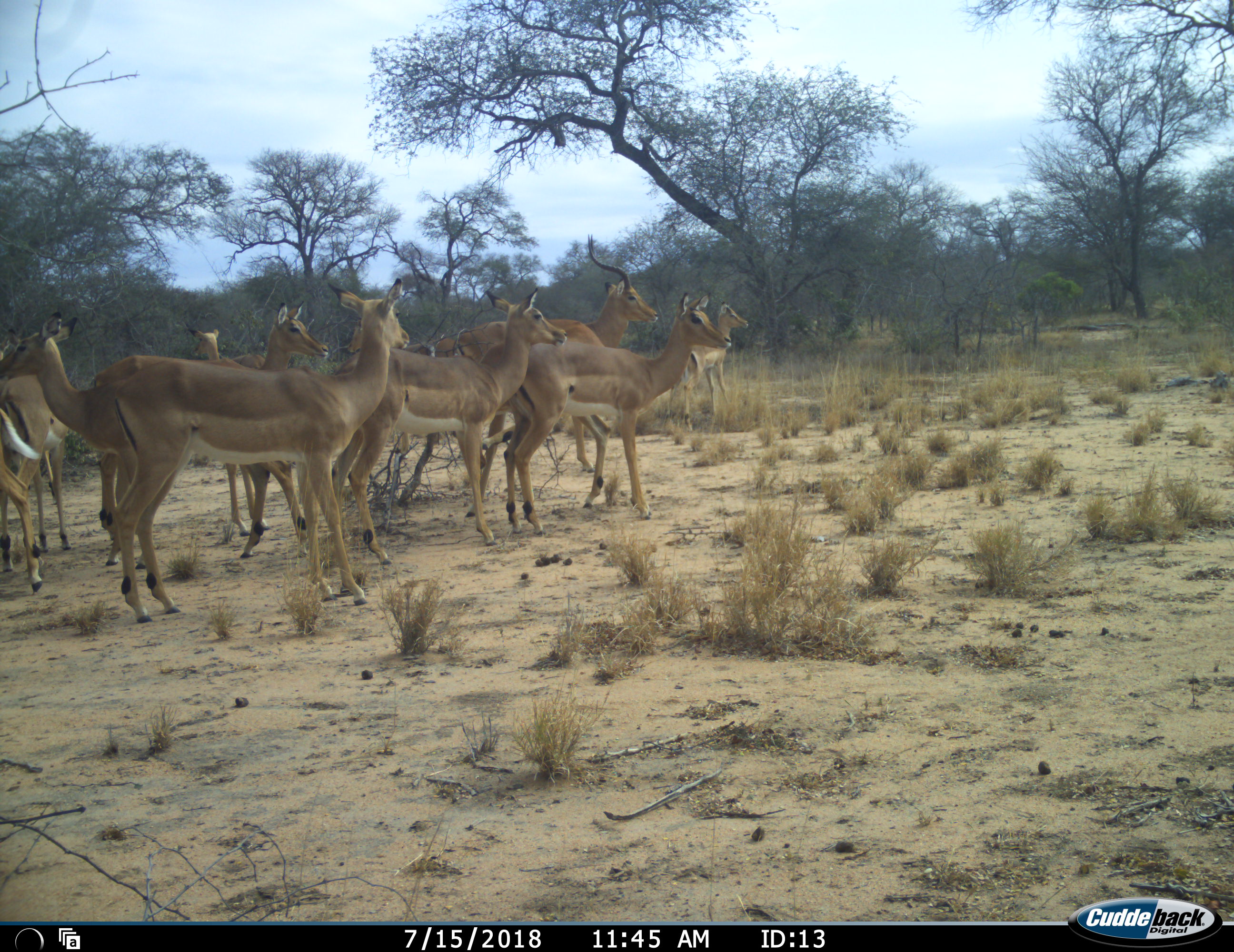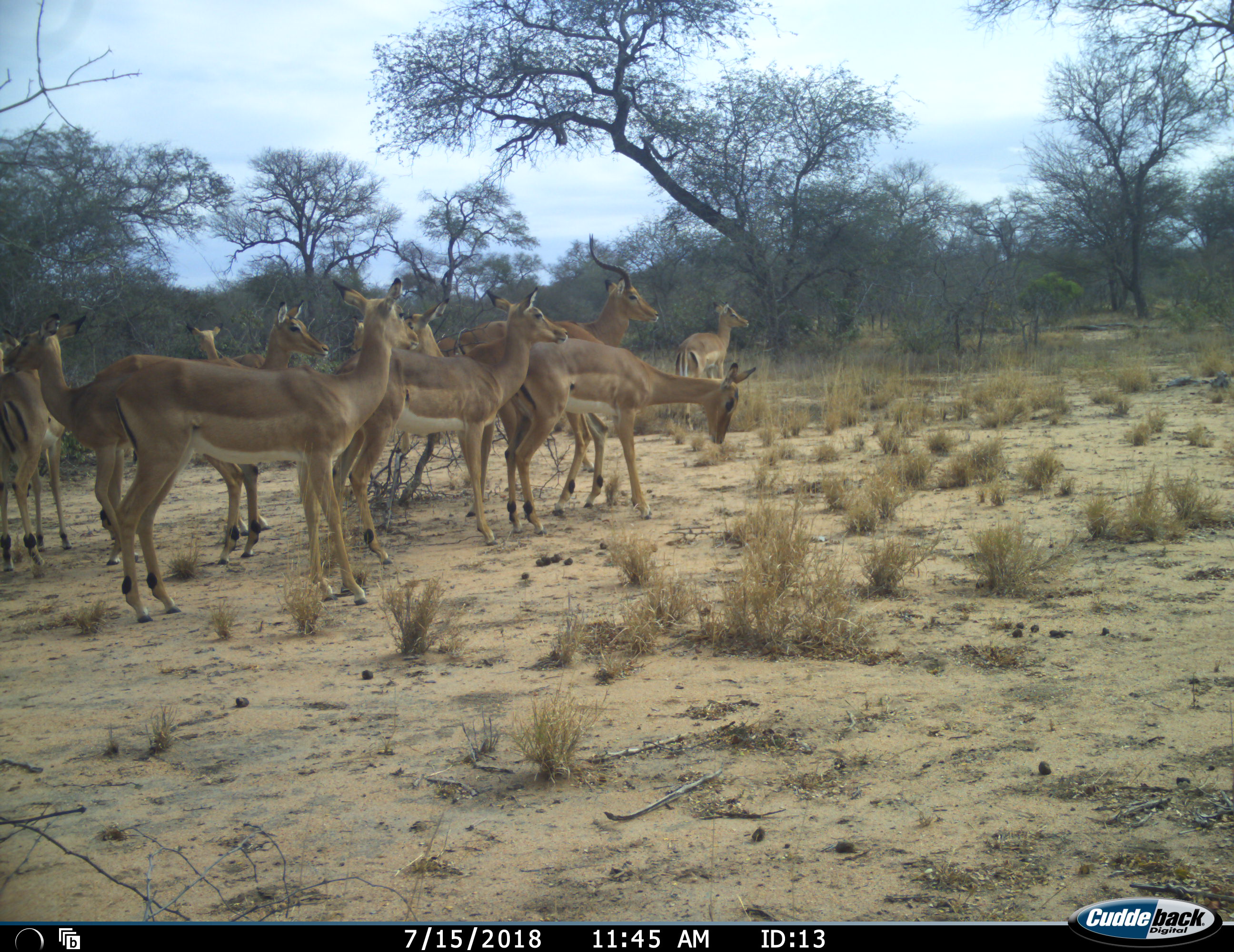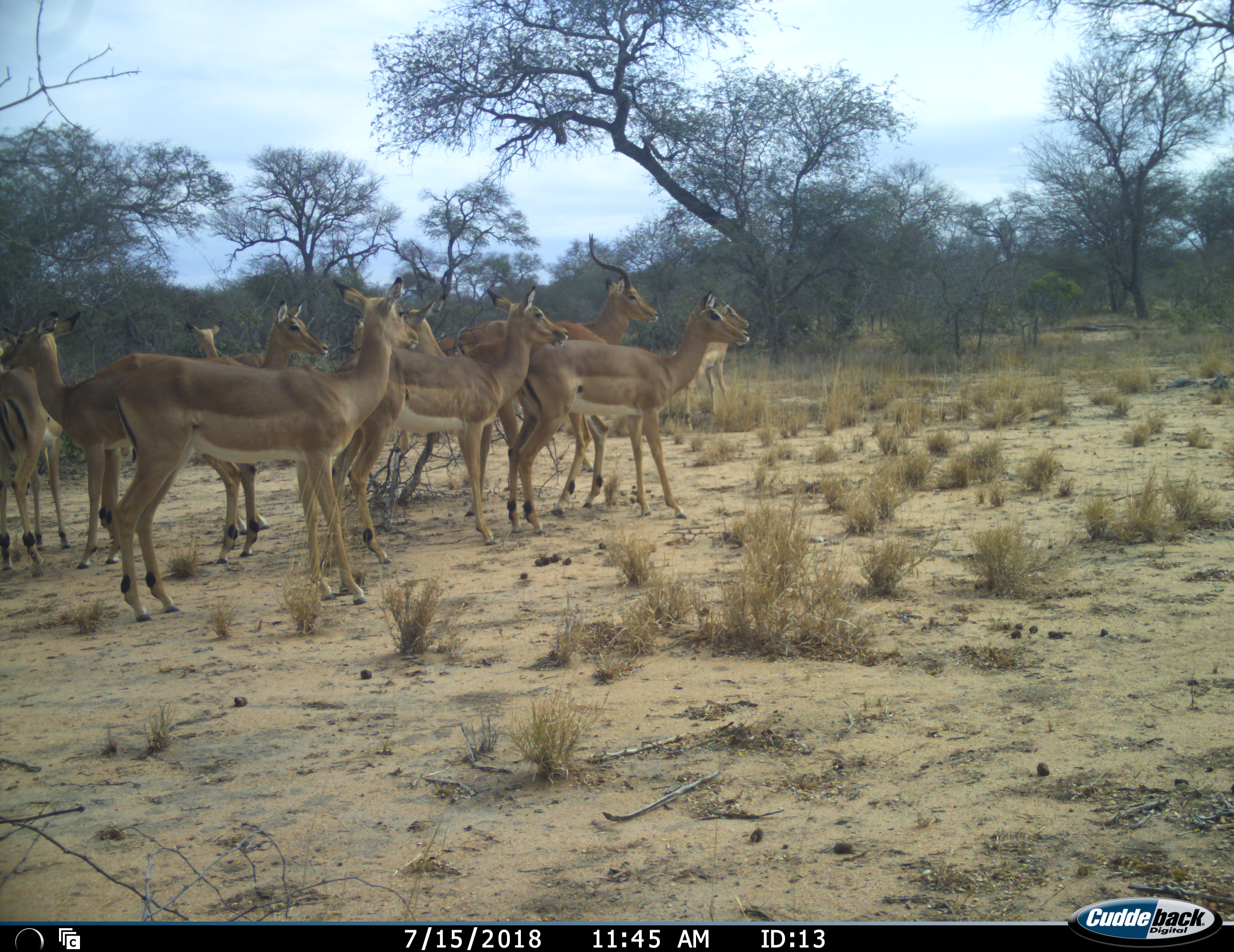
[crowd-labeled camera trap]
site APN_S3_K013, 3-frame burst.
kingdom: Animalia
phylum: Chordata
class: Mammalia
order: Artiodactyla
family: Bovidae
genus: Aepyceros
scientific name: Aepyceros melampus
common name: impala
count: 11-50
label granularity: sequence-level